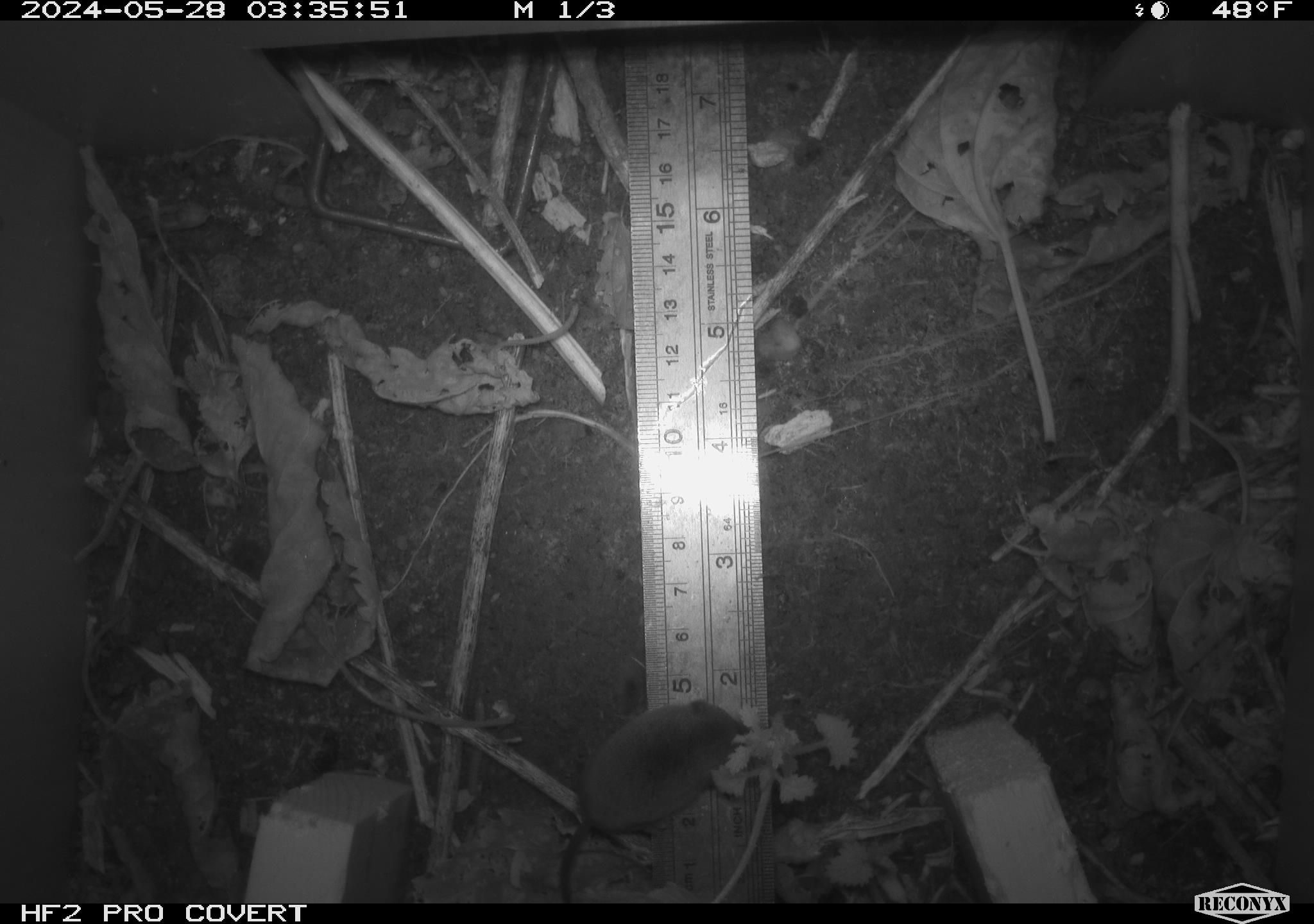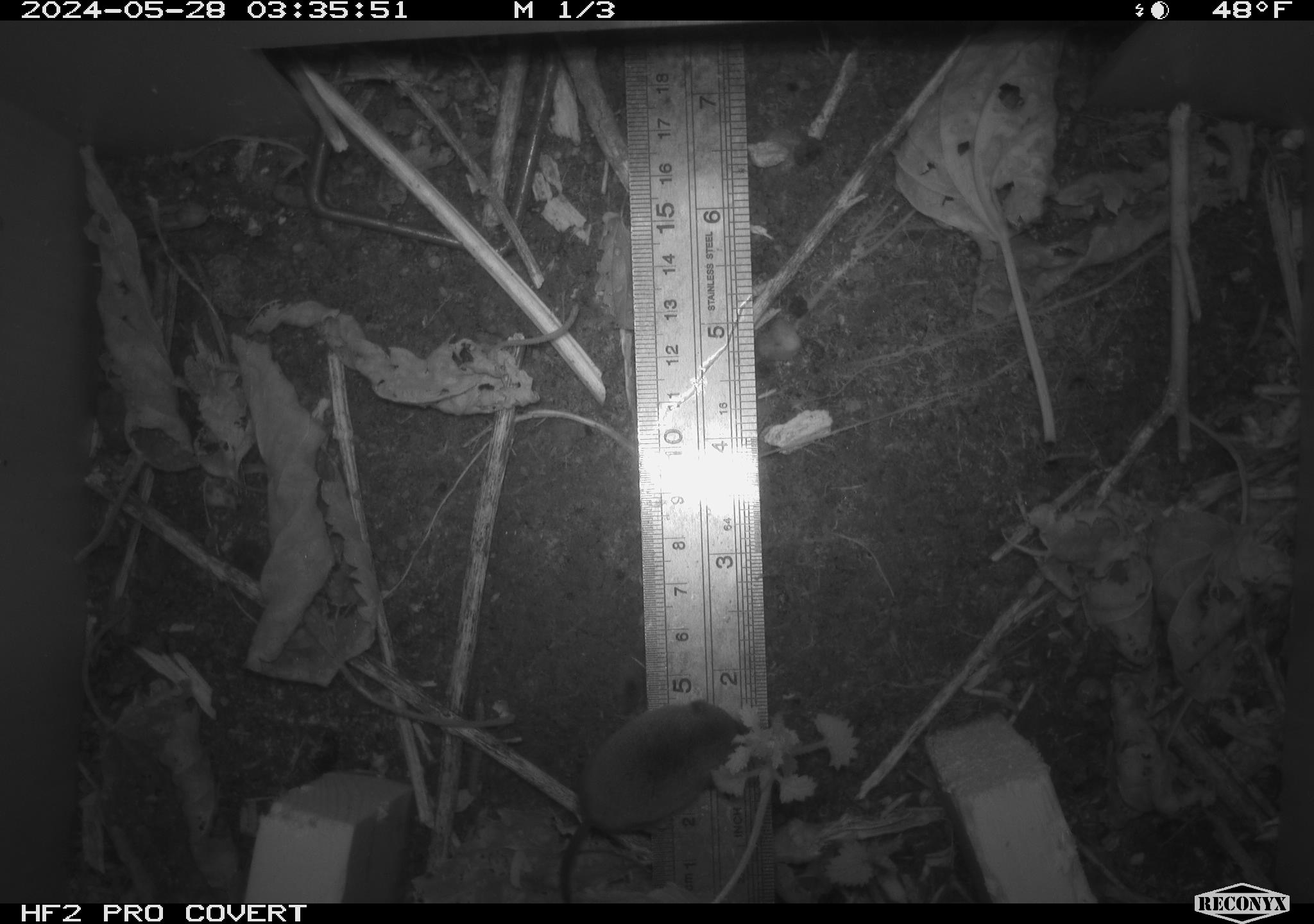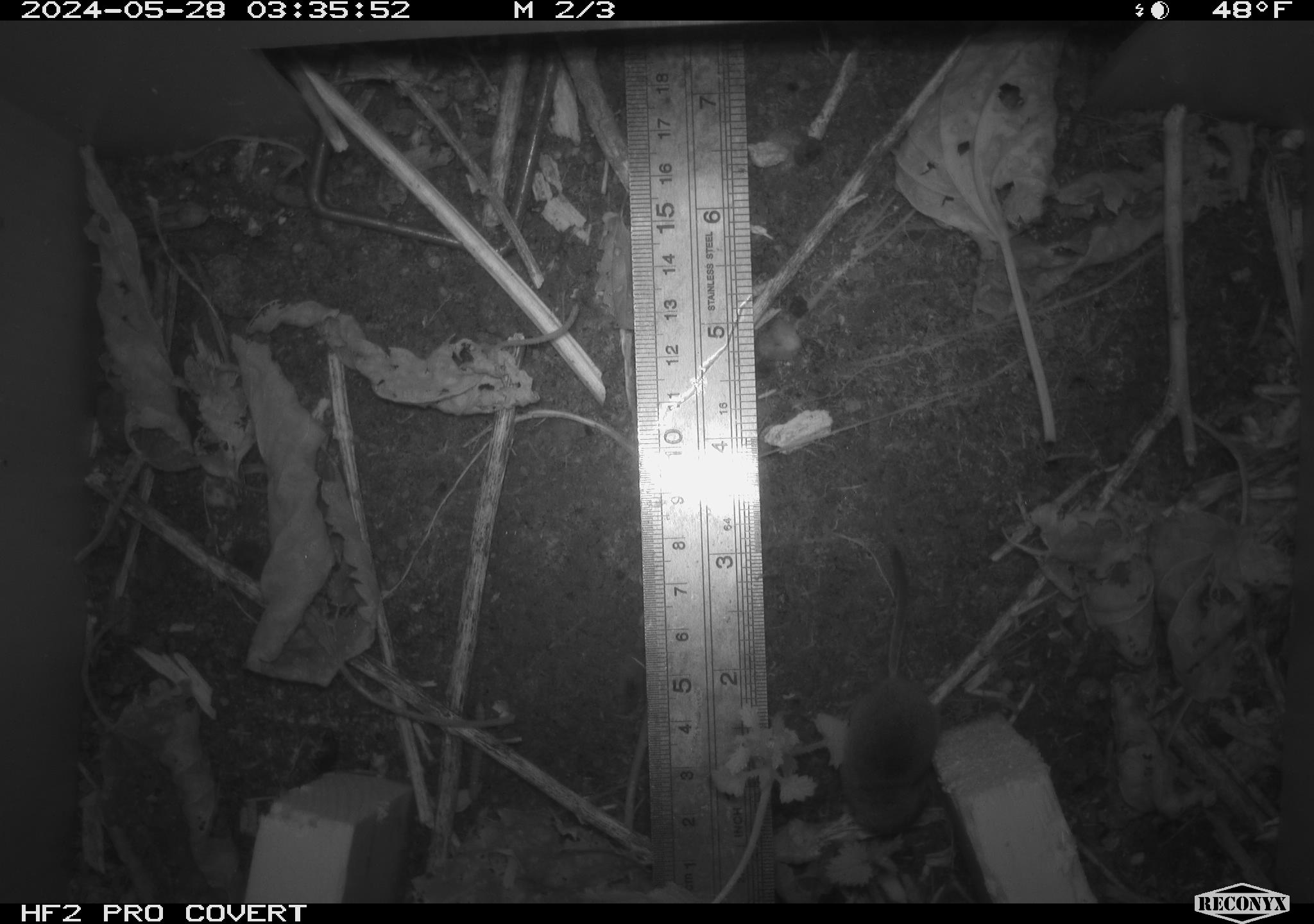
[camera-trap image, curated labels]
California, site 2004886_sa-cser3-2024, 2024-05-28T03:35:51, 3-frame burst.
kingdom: Animalia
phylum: Chordata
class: Mammalia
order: Eulipotyphla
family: Soricidae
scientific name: Soricidae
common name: shrews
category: soricidae family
Soricidae family (shrews) (Soricidae).